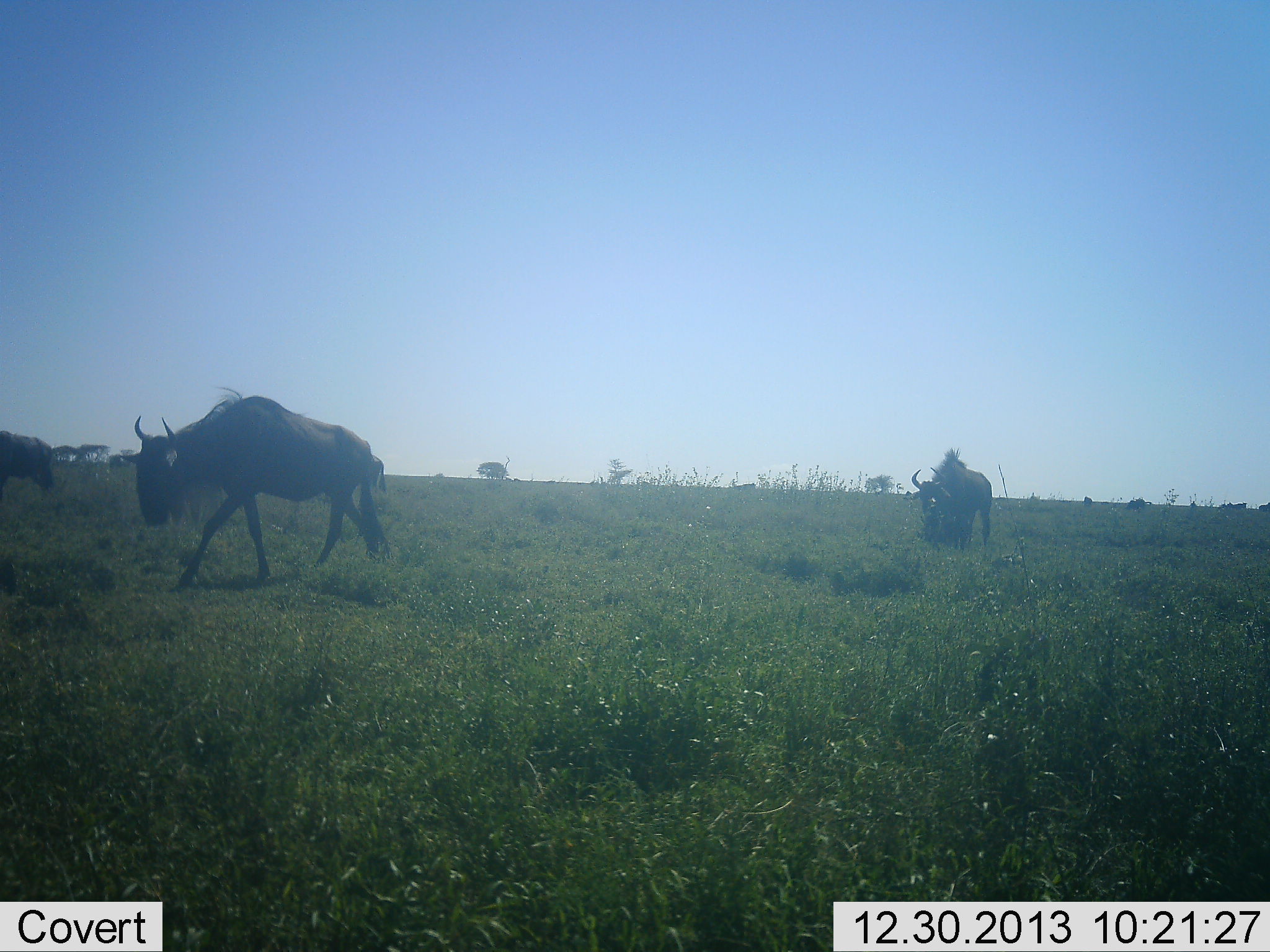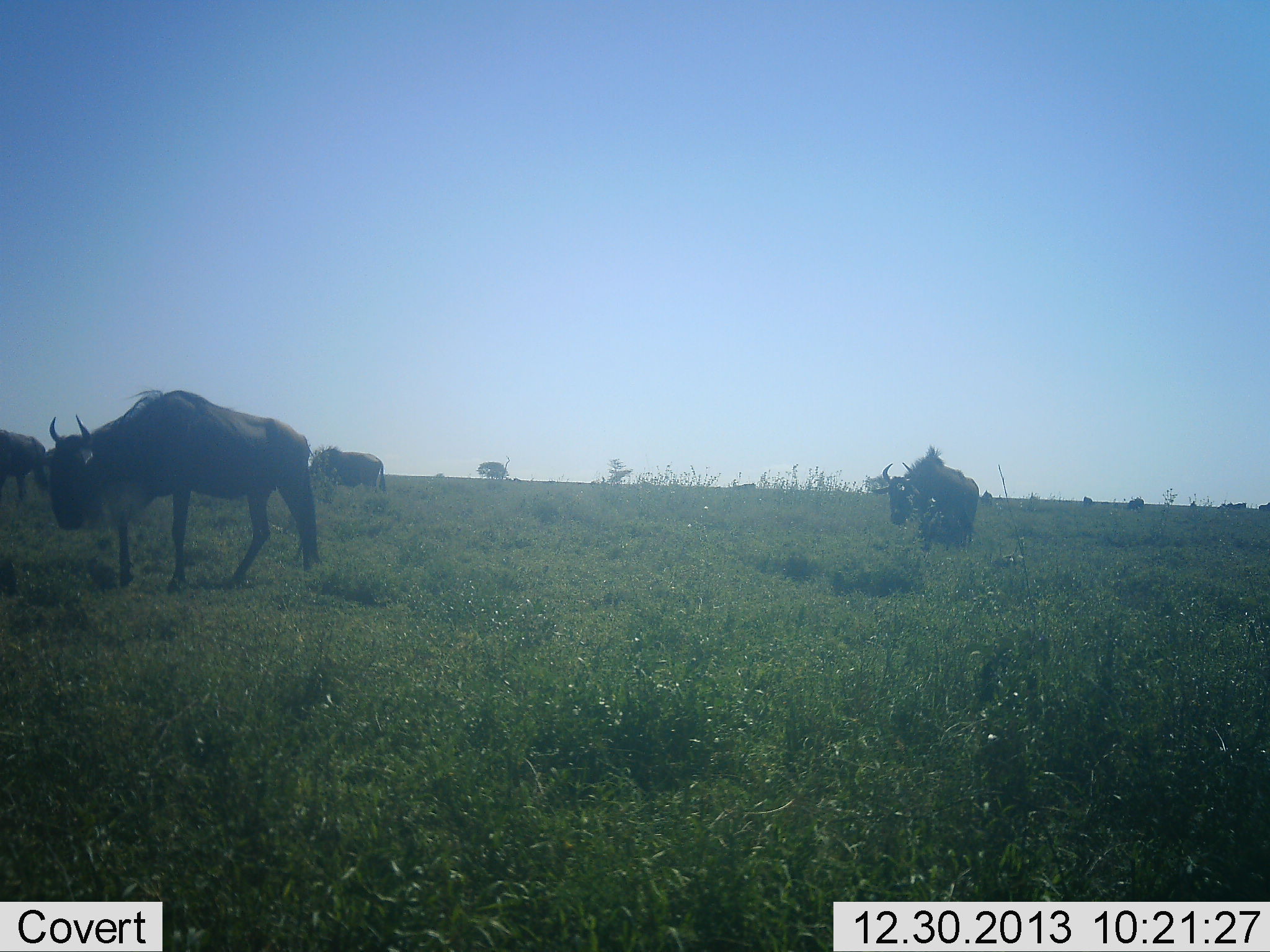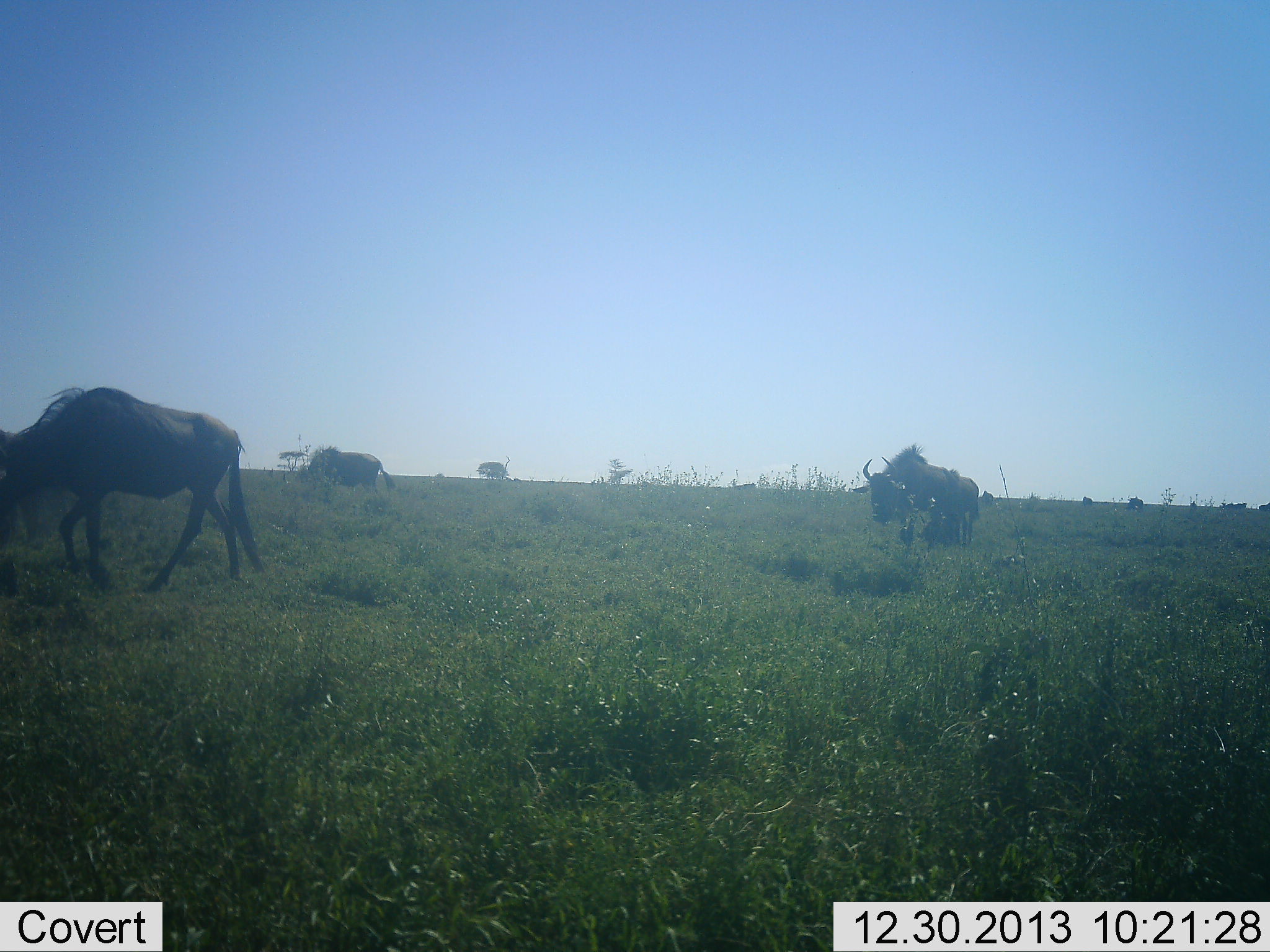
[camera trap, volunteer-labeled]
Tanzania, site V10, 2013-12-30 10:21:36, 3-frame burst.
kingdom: Animalia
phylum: Chordata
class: Mammalia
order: Artiodactyla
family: Bovidae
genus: Connochaetes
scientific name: Connochaetes taurinus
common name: blue wildebeest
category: wildebeest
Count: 4.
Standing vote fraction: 24%.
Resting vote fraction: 0%.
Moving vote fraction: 80%.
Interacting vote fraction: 0%.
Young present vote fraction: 0%.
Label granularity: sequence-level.